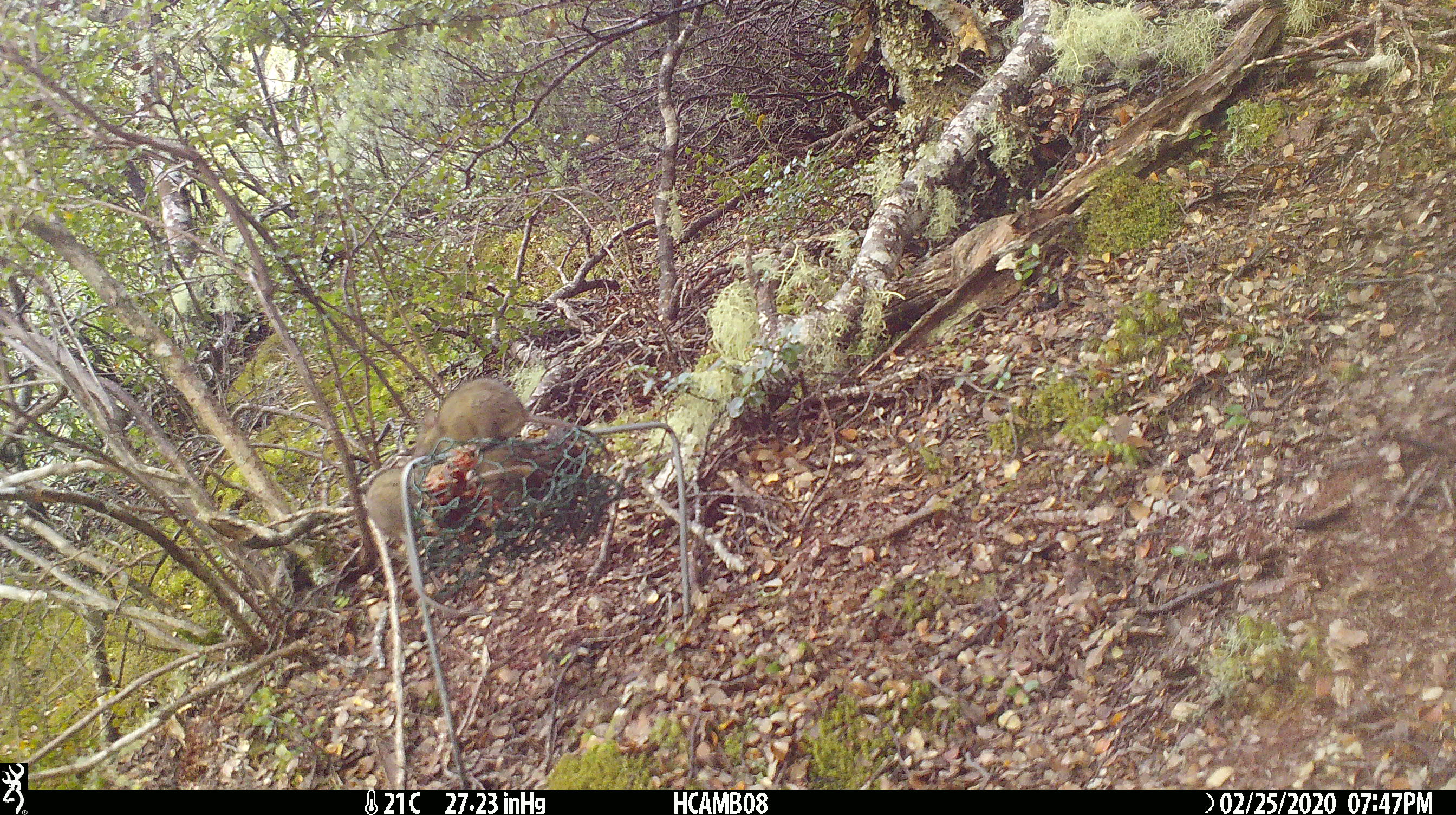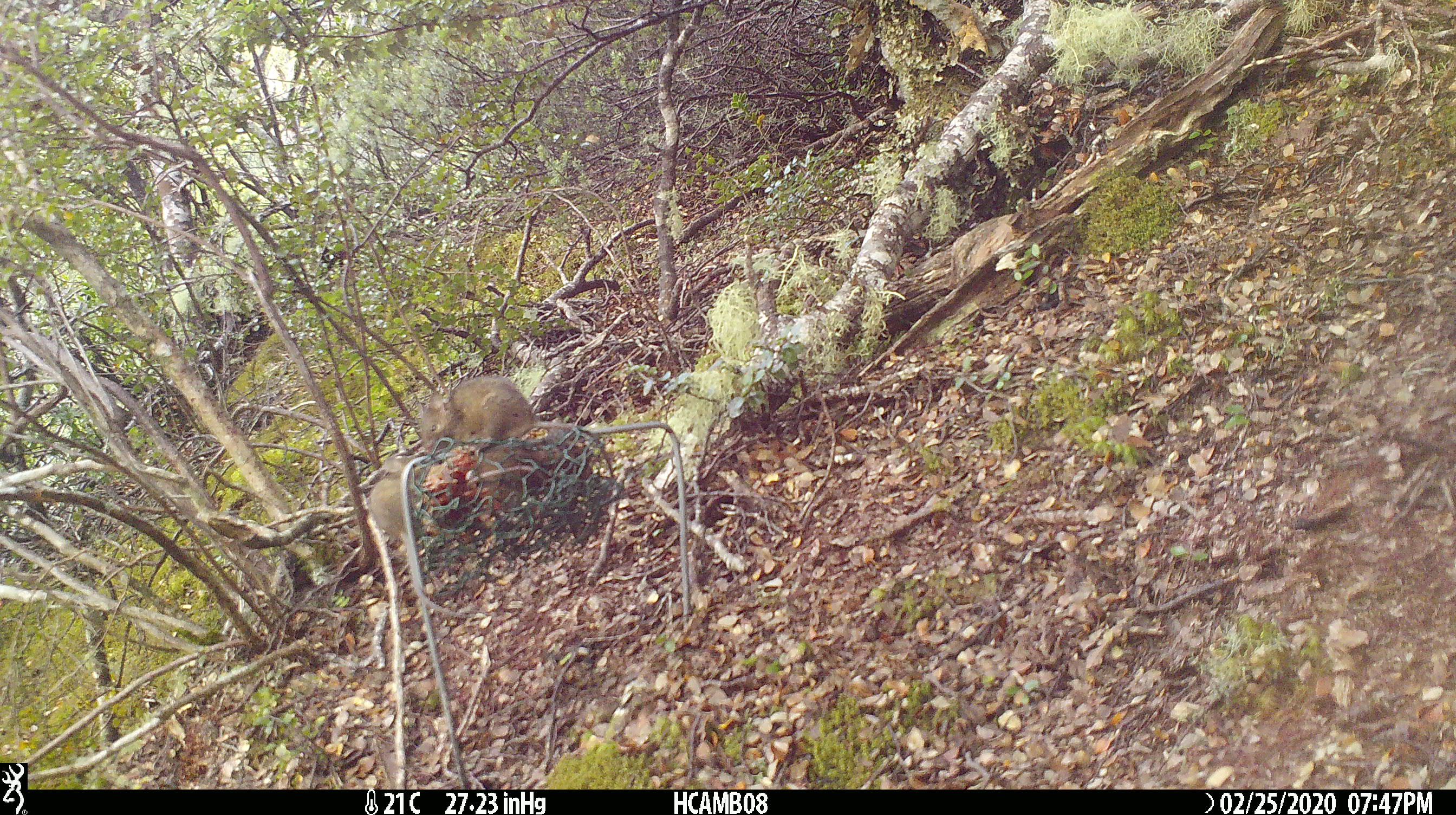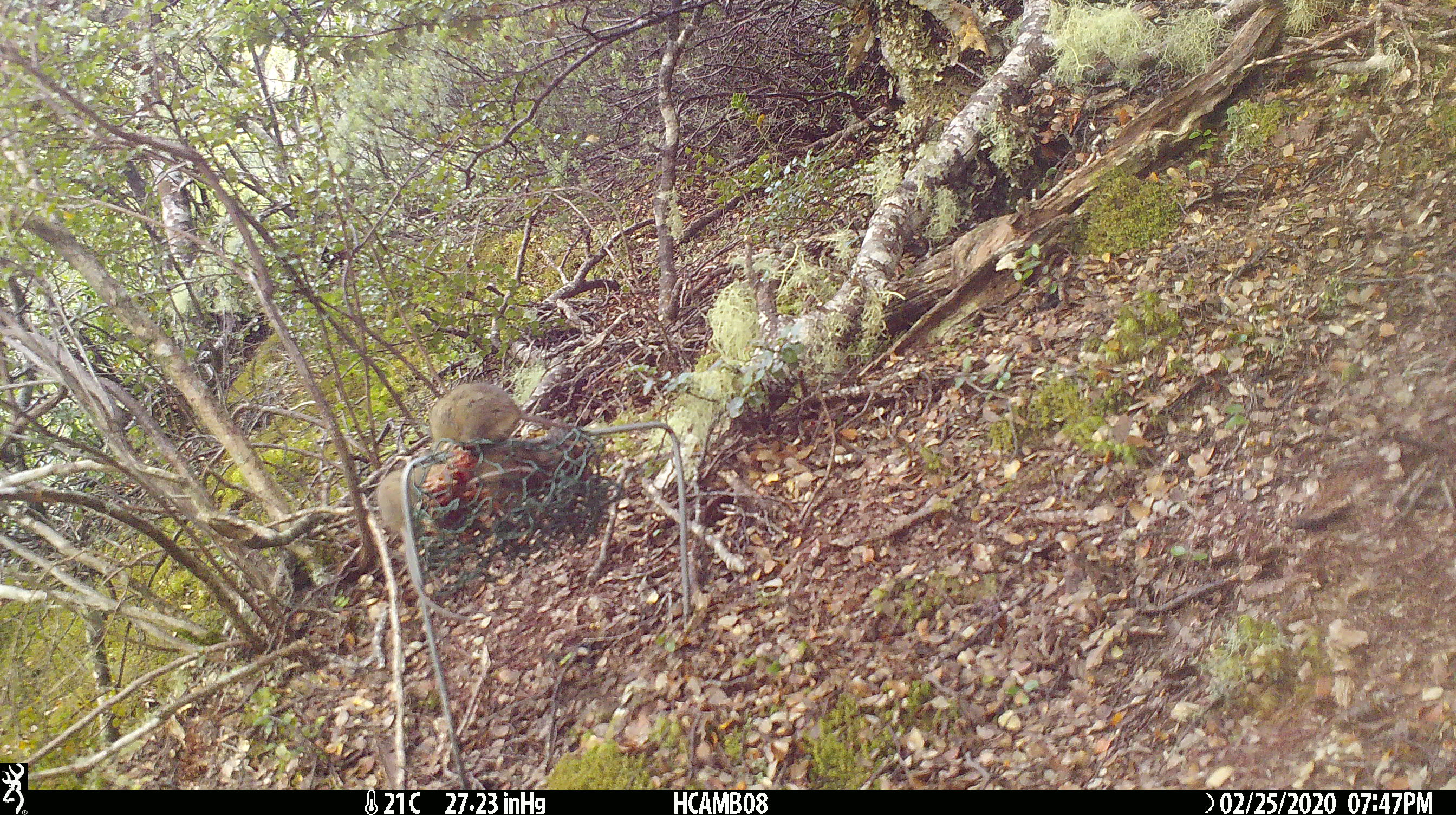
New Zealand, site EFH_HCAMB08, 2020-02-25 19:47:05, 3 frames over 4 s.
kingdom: Animalia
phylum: Chordata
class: Mammalia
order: Rodentia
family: Muridae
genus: Mus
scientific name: Mus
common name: mouse